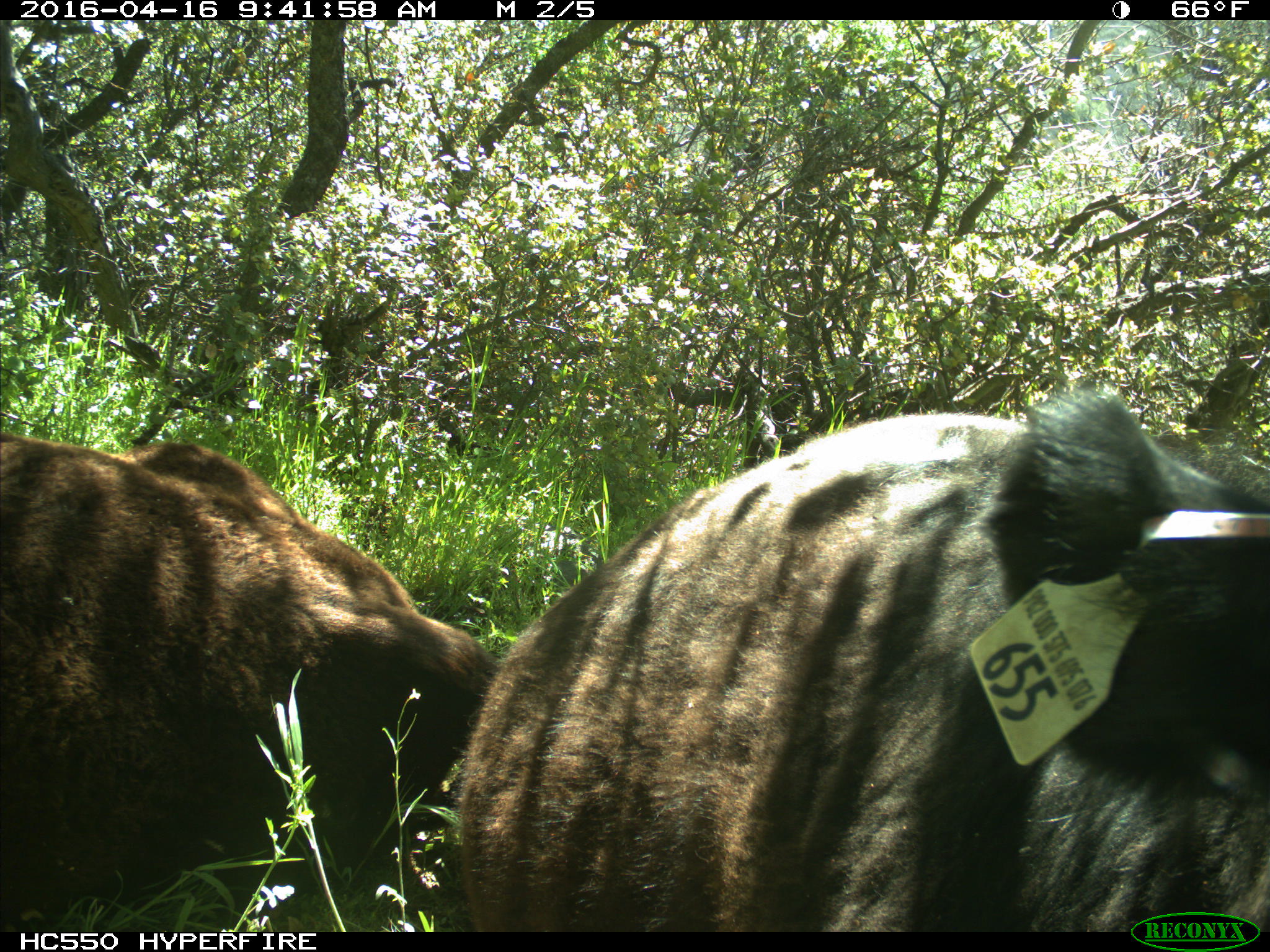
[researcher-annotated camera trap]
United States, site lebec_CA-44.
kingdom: Animalia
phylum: Chordata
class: Mammalia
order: Artiodactyla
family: Bovidae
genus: Bos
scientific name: Bos taurus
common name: domestic cow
Bos taurus (domestic cow).